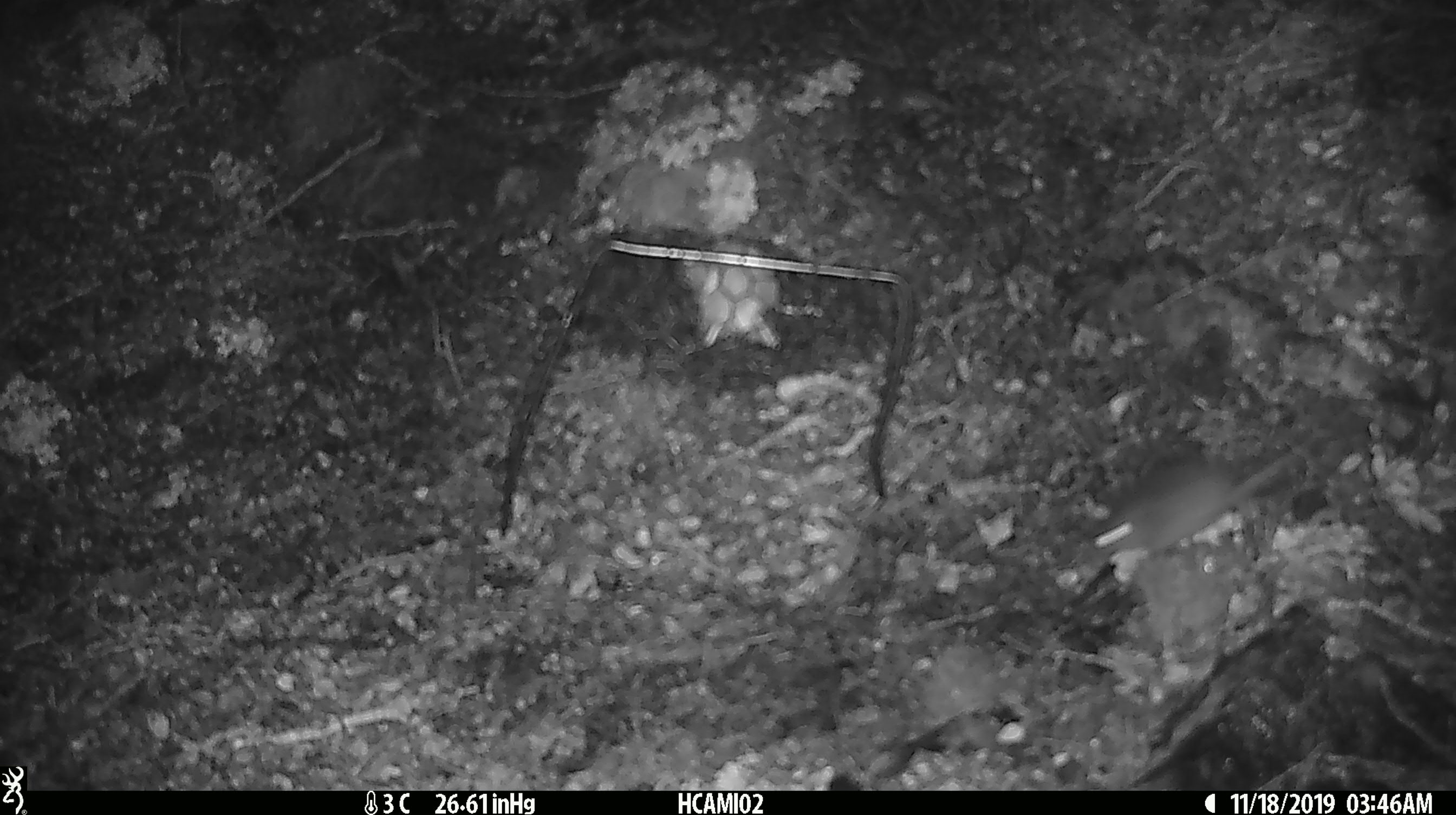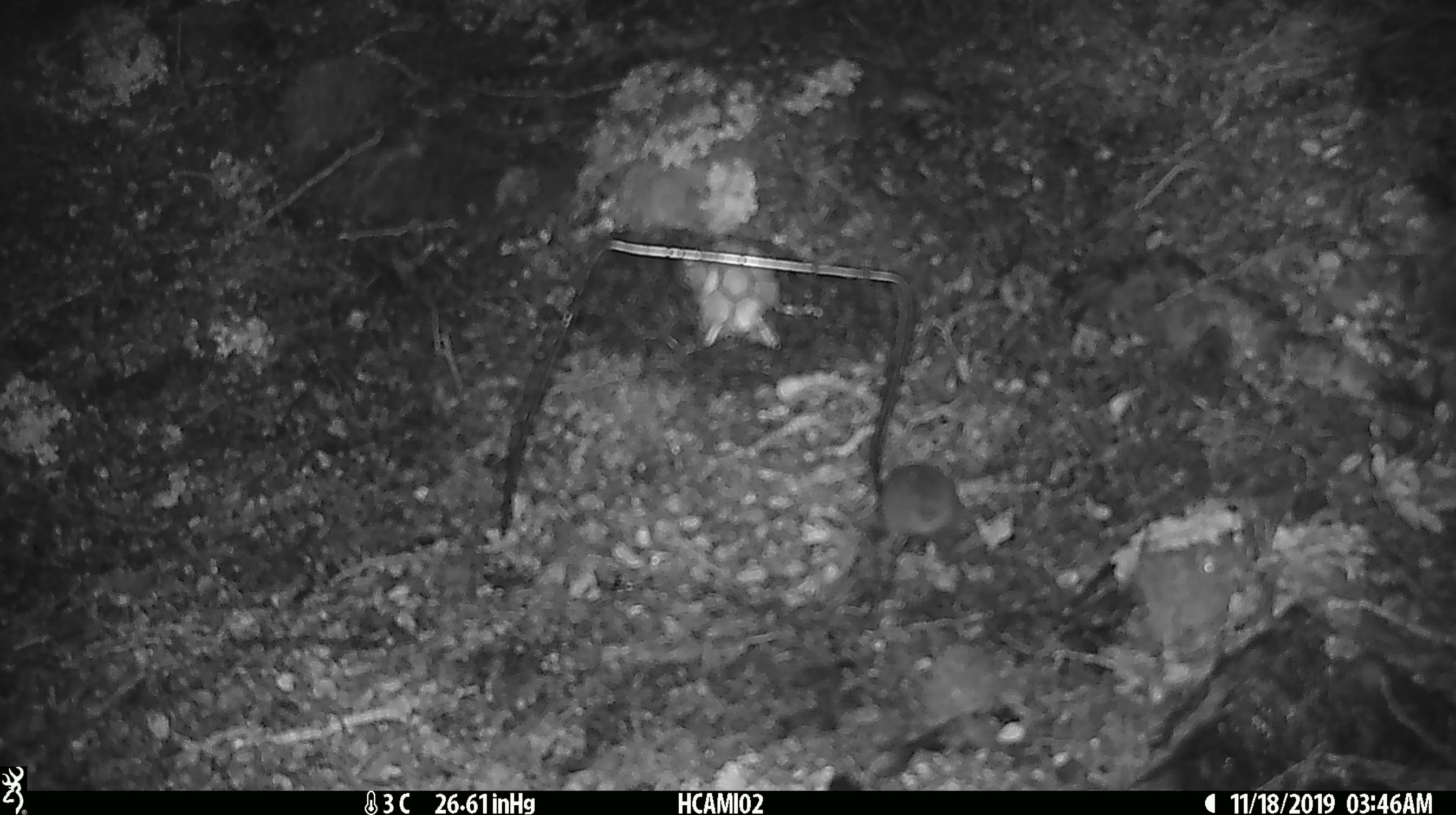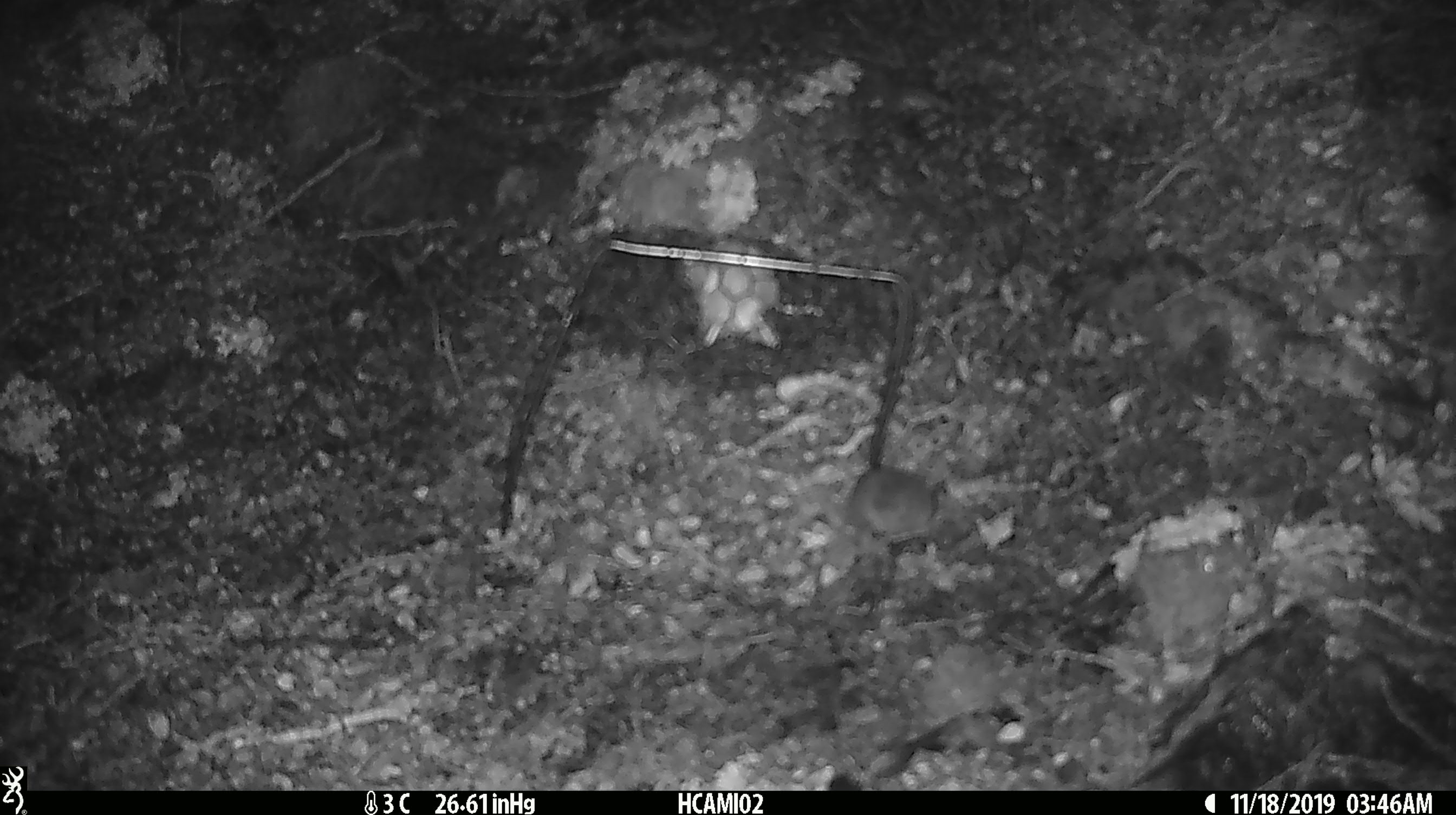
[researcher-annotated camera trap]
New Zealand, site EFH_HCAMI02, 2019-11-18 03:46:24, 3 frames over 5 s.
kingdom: Animalia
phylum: Chordata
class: Mammalia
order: Rodentia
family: Muridae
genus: Mus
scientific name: Mus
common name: mouse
Mouse (Mus).